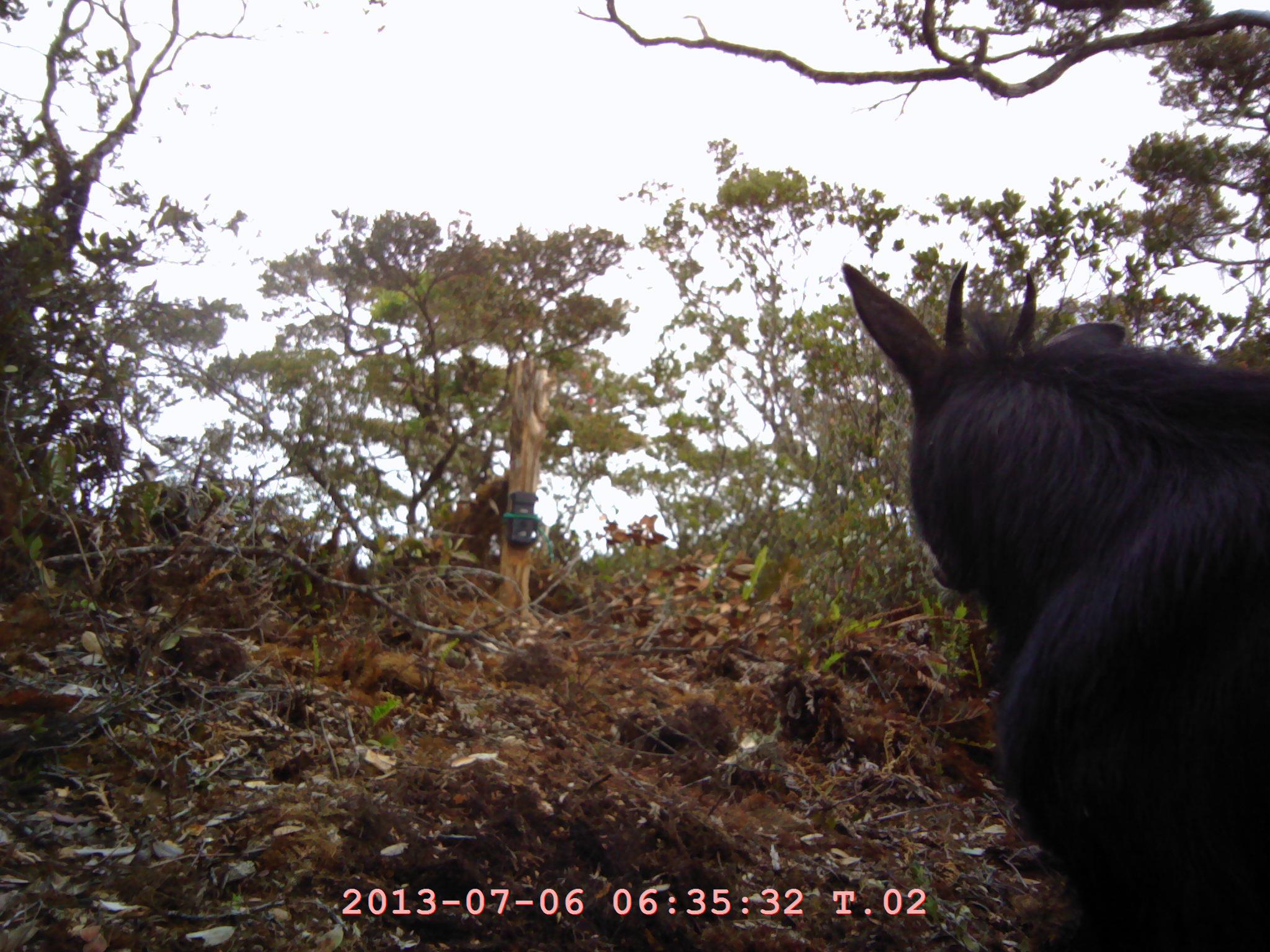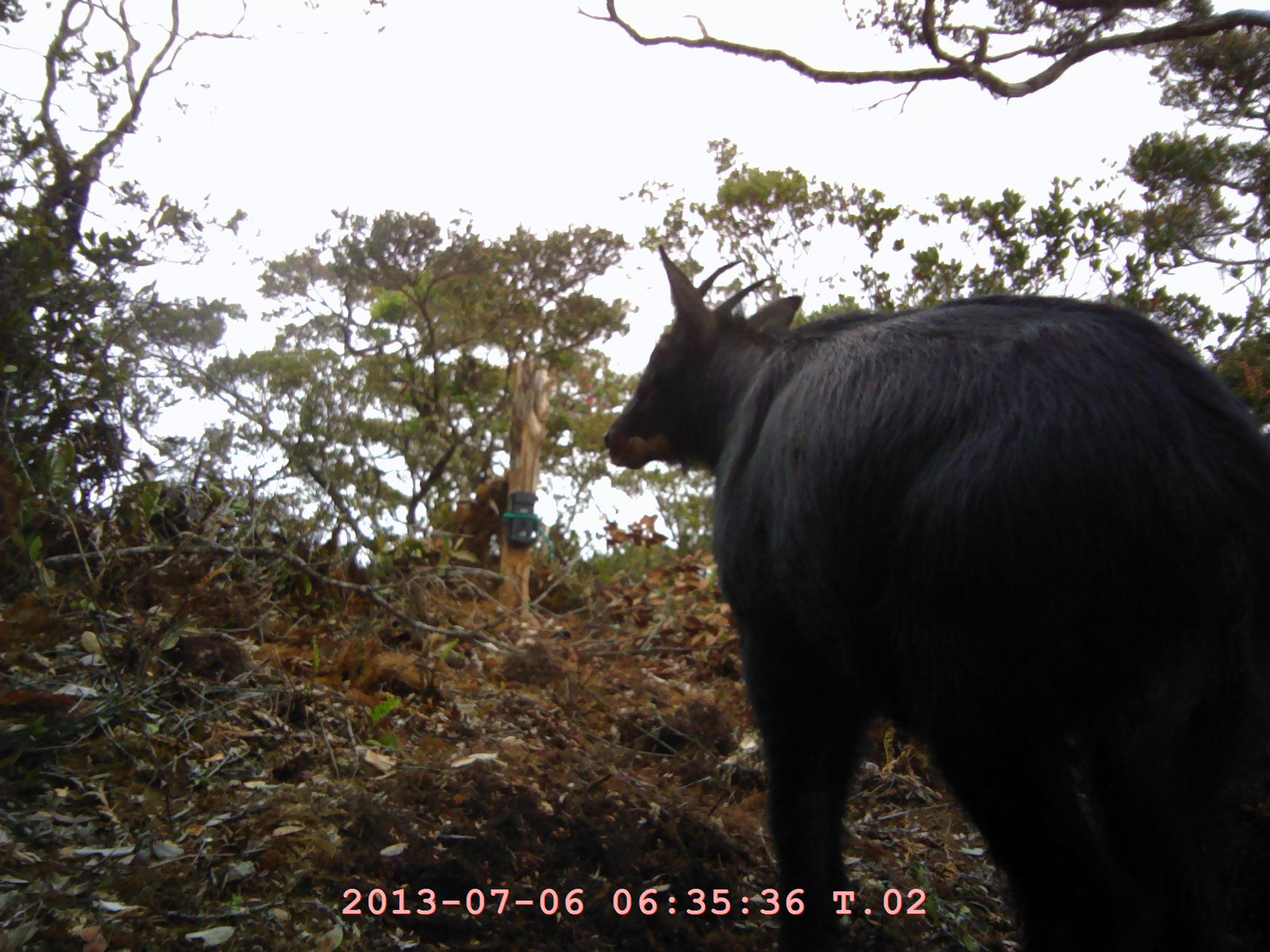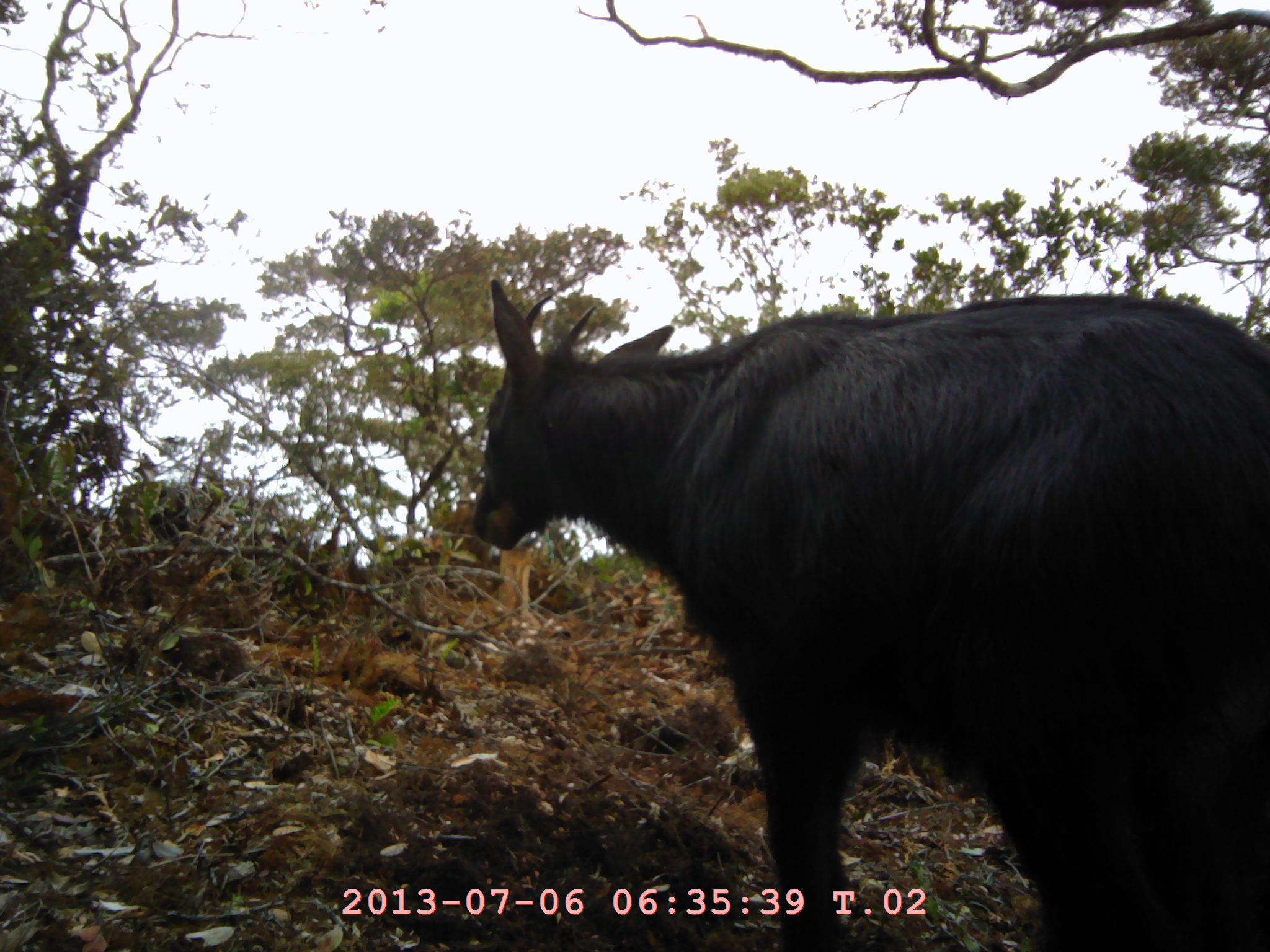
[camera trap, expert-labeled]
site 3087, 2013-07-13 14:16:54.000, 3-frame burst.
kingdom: Animalia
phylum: Chordata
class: Mammalia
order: Artiodactyla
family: Bovidae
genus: Capricornis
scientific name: Capricornis sumatraensis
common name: southern serow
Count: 1.